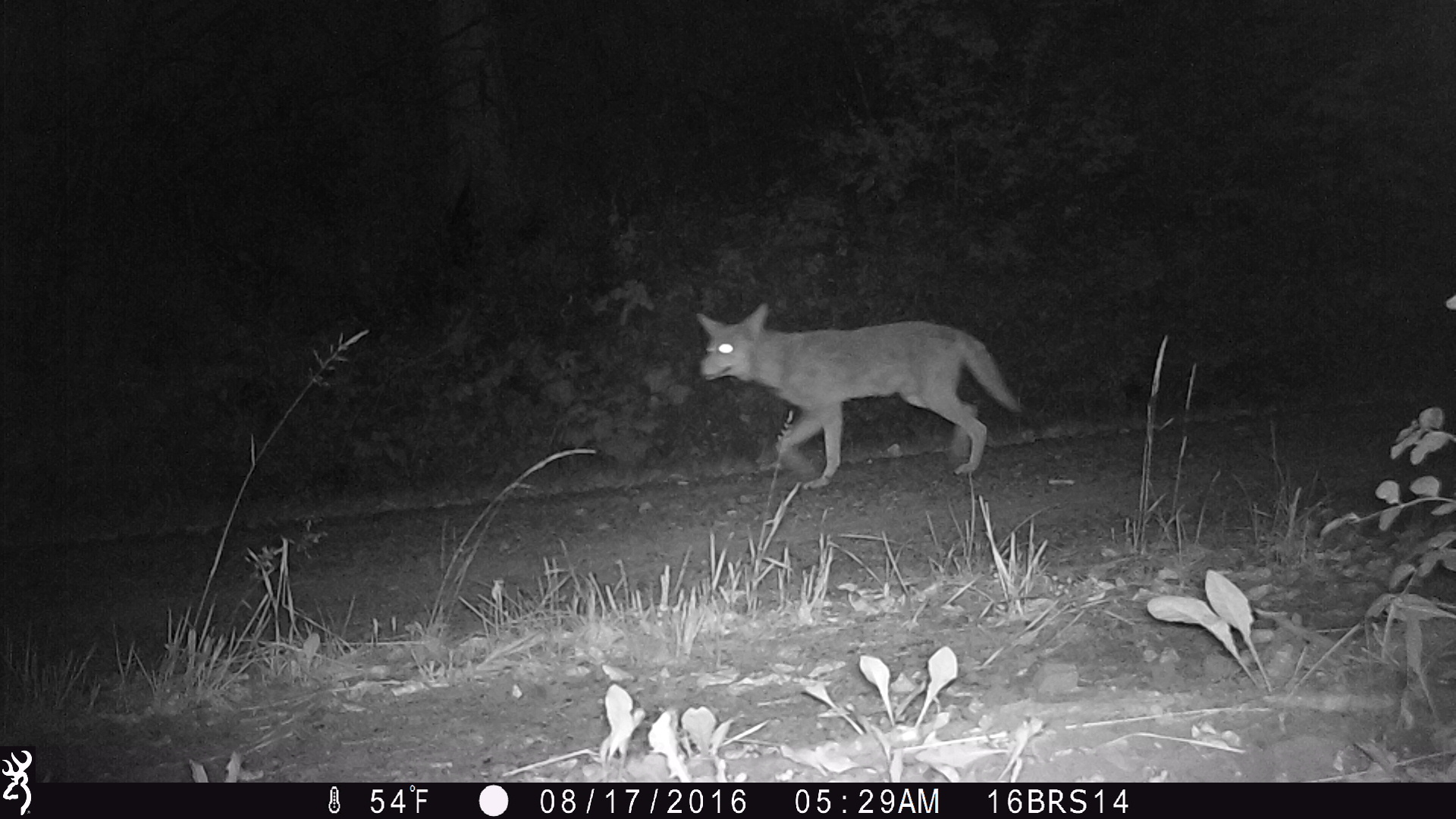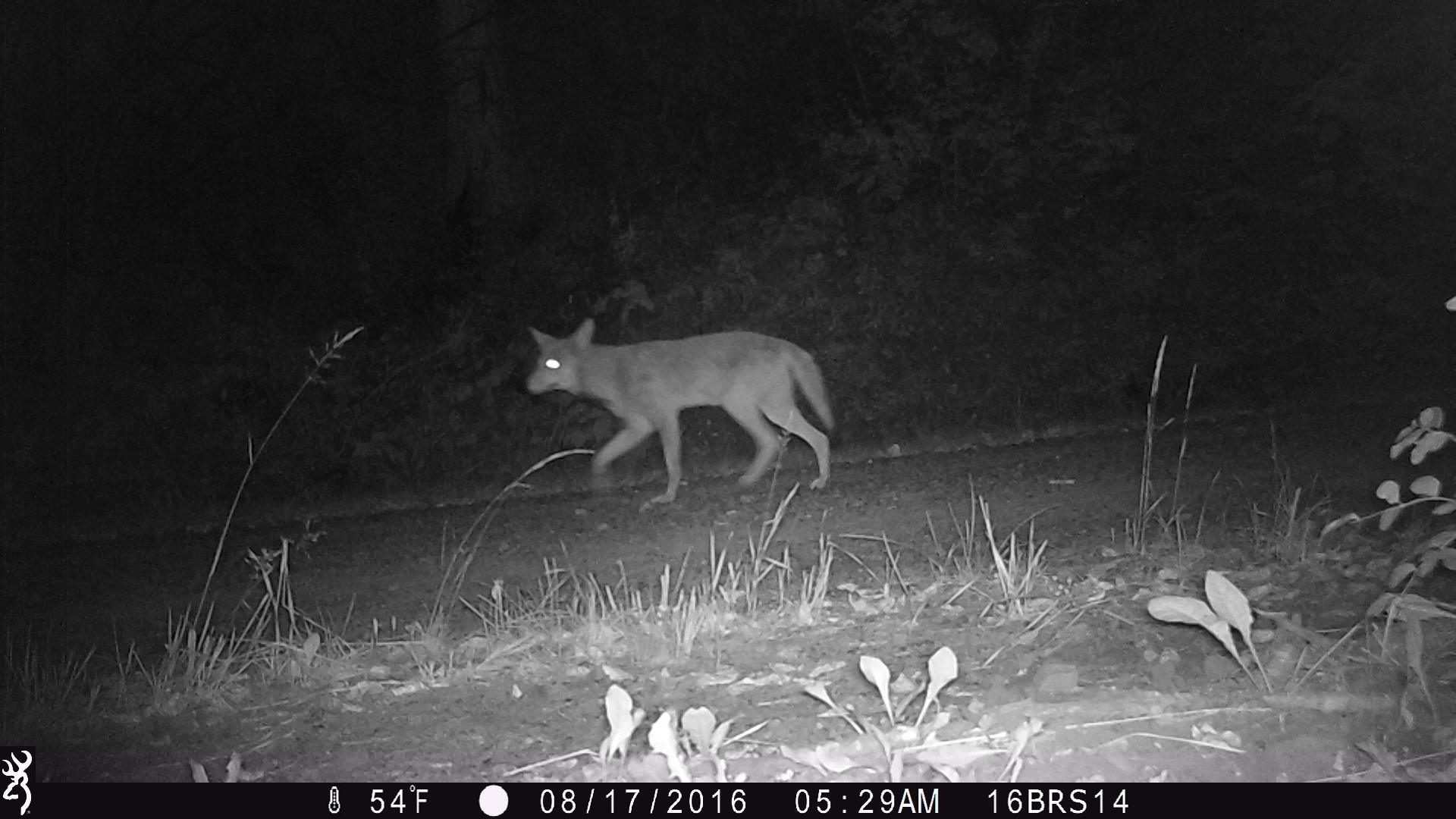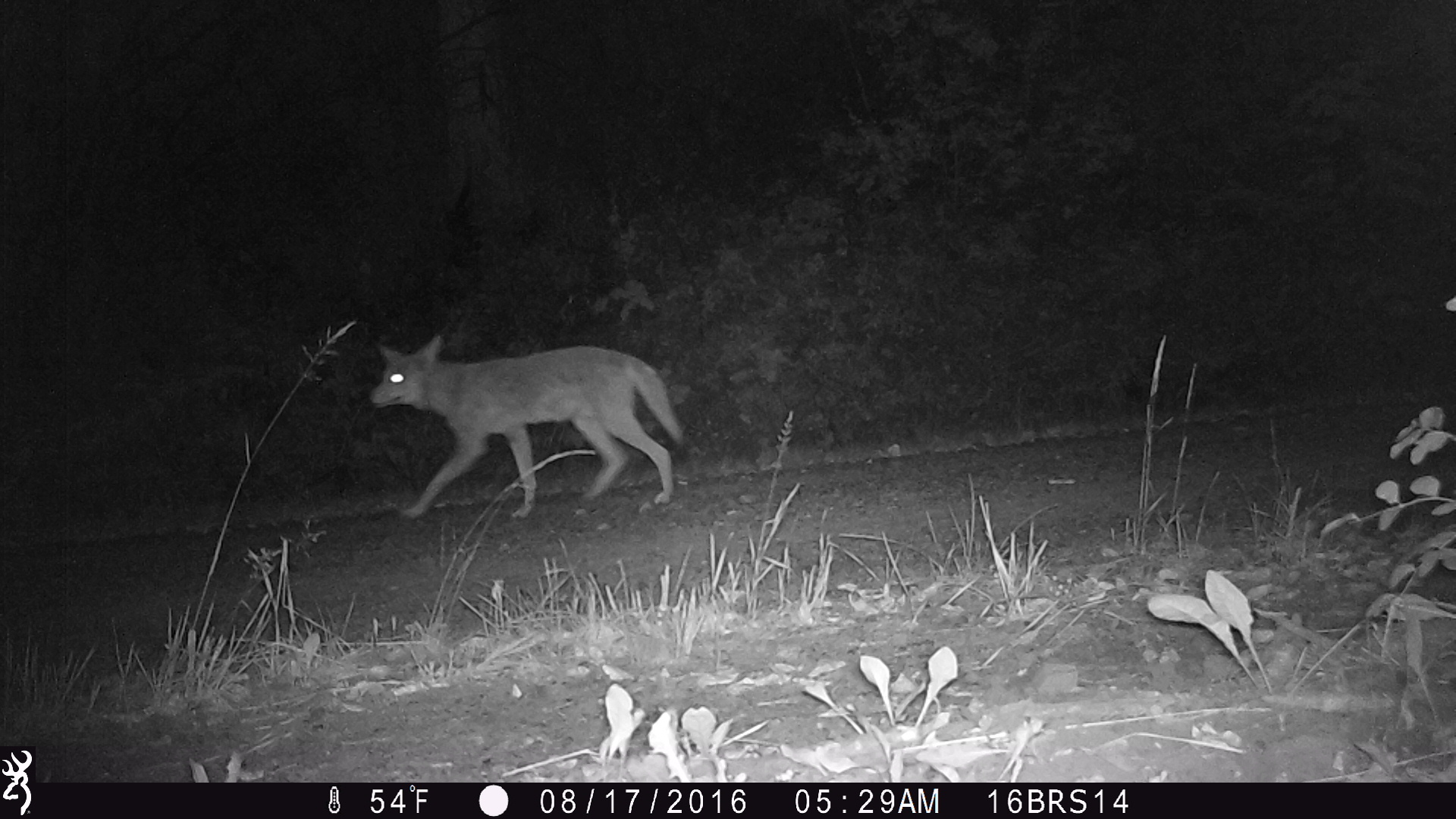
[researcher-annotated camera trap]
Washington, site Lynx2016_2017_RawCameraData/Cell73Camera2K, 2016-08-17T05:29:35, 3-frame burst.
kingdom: Animalia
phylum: Chordata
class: Mammalia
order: Carnivora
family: Canidae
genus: Canis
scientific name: Canis latrans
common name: coyote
Canis latrans (coyote). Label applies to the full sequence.